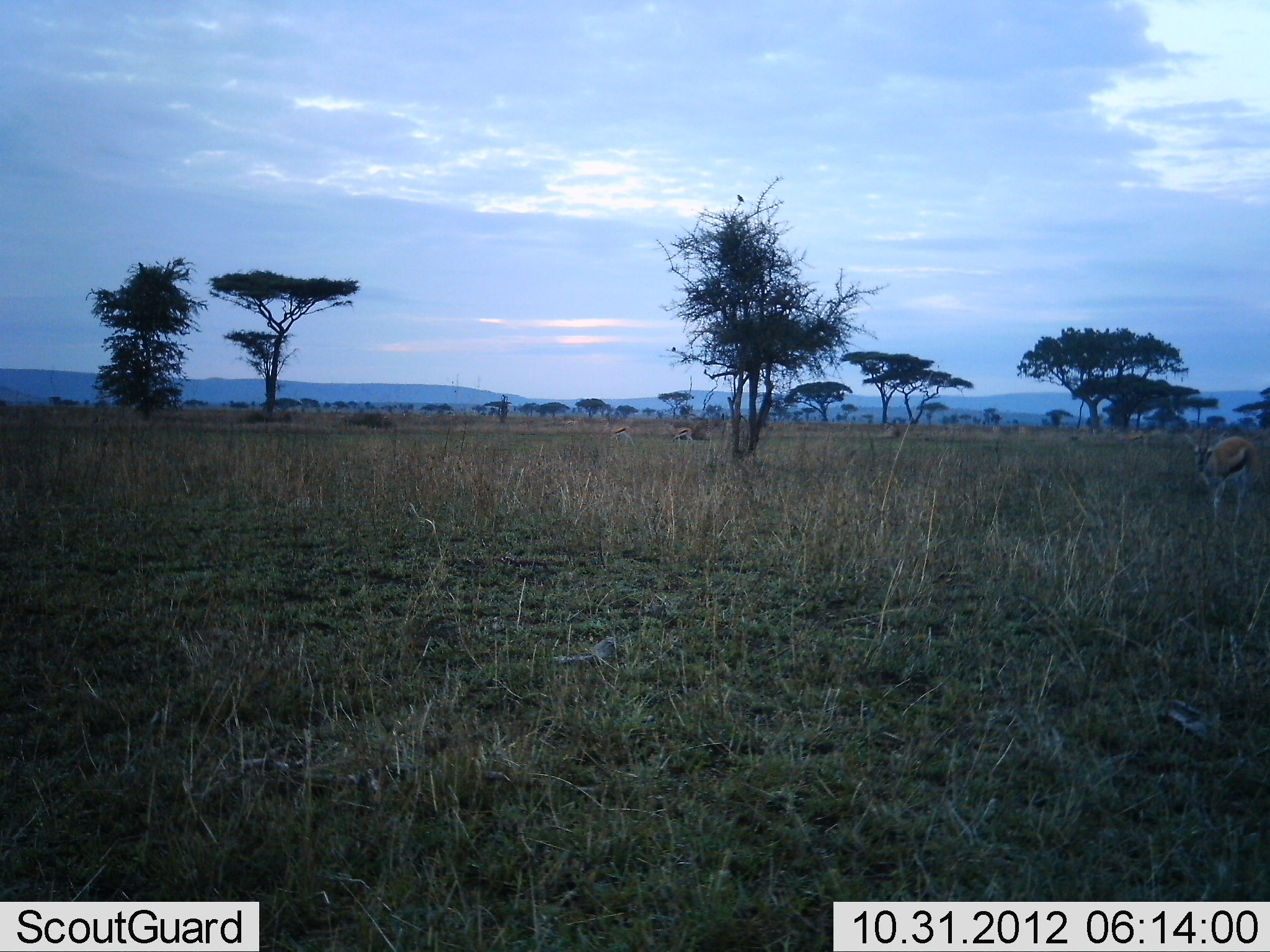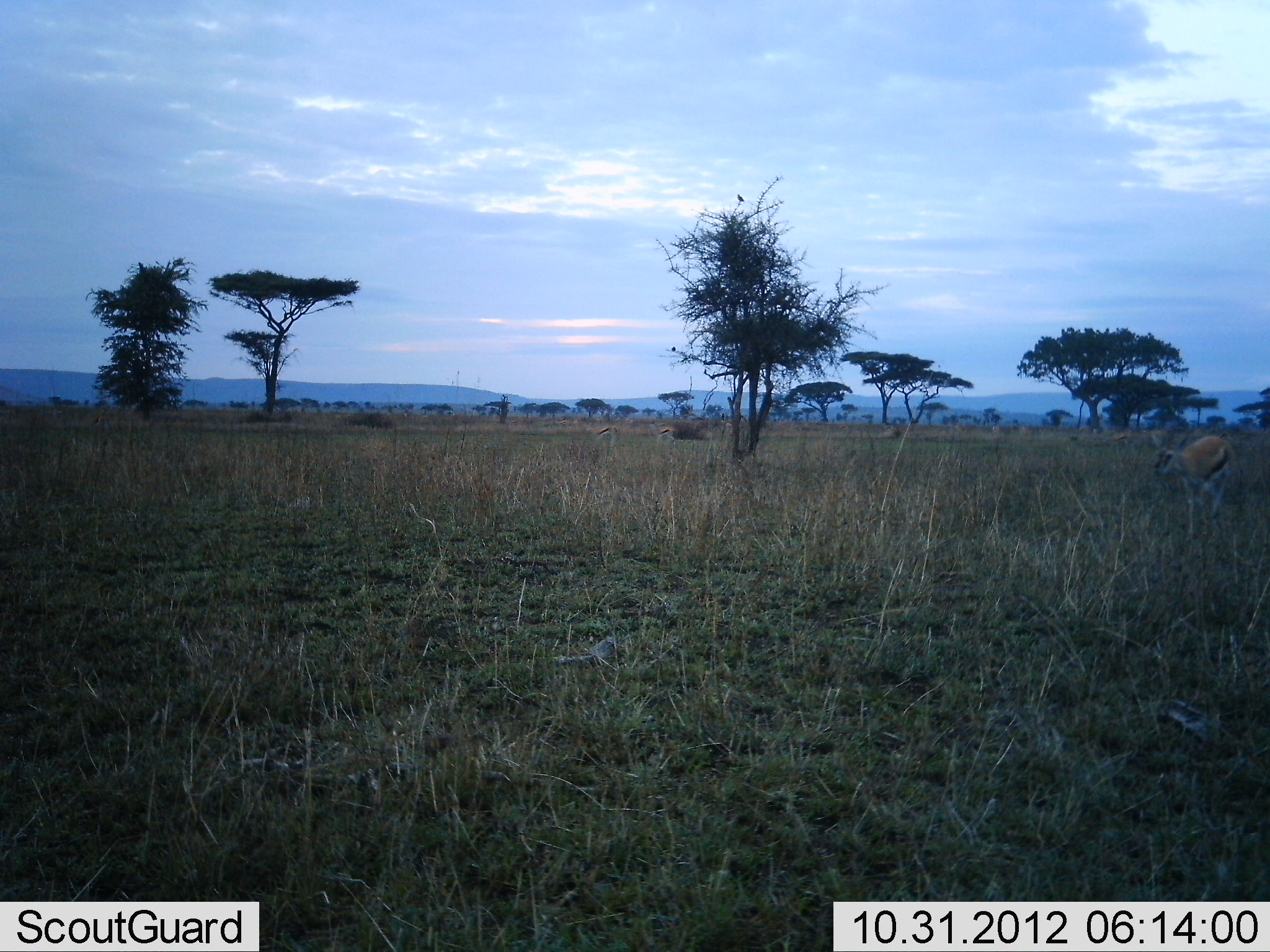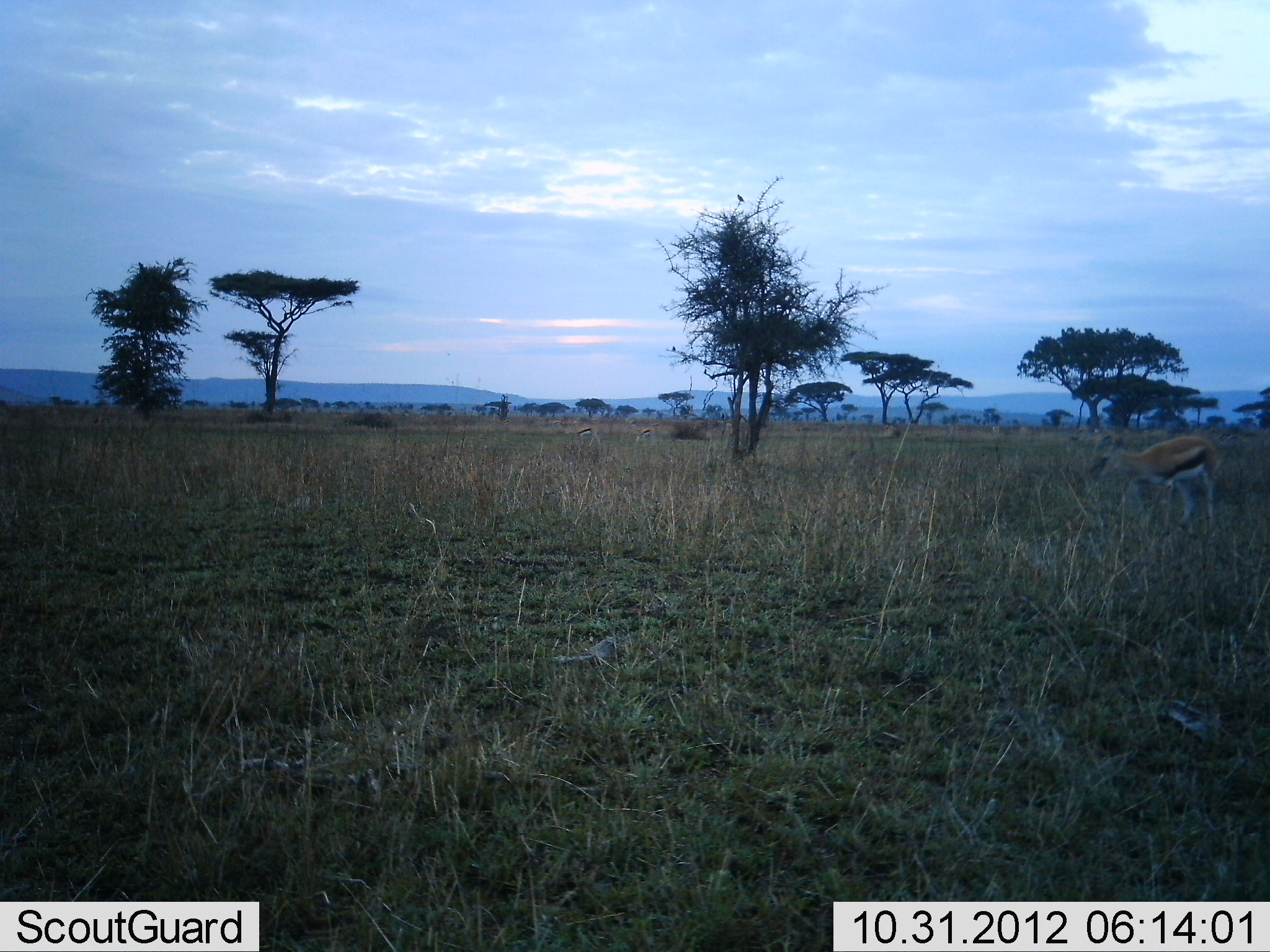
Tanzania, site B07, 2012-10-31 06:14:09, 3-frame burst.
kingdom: Animalia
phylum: Chordata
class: Mammalia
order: Artiodactyla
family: Bovidae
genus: Eudorcas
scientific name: Eudorcas thomsonii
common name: thomson's gazelle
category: gazellethomsons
Gazellethomsons (thomson's gazelle) (Eudorcas thomsonii), count 3. Behavior (volunteer vote fractions): standing 9%, resting 0%, moving 100%, interacting 0%. Young present (vote fraction): 0%. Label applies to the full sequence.